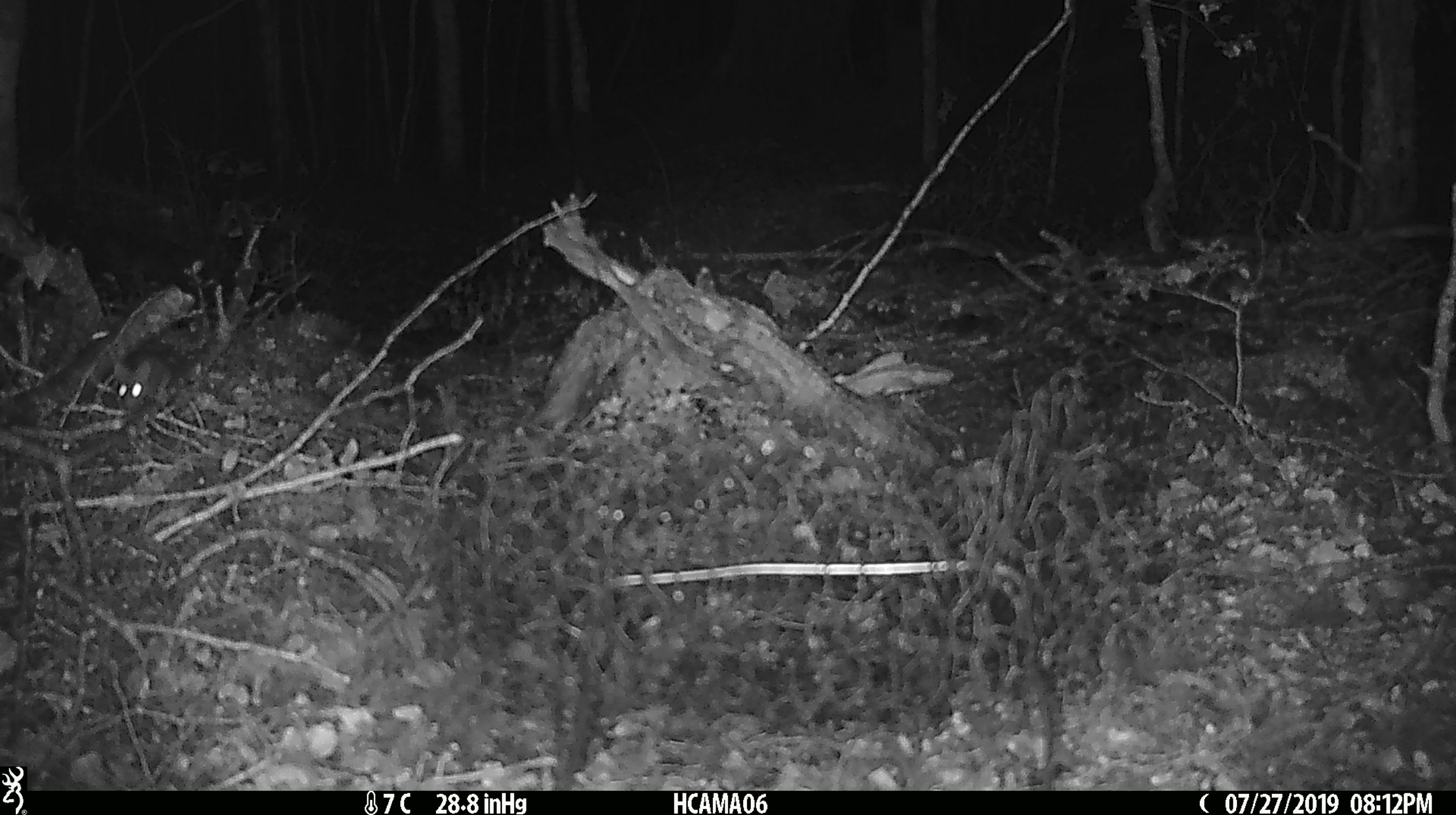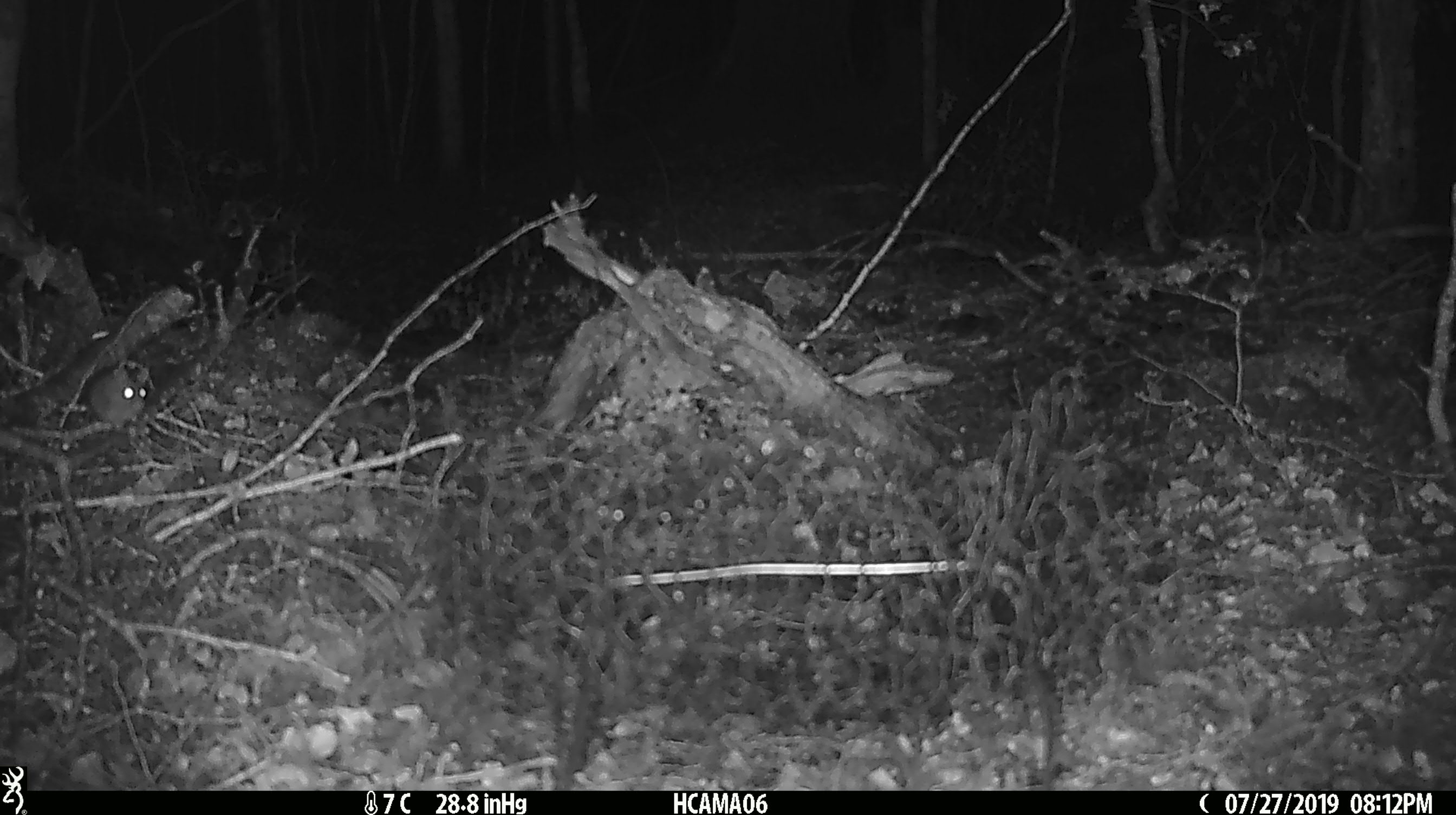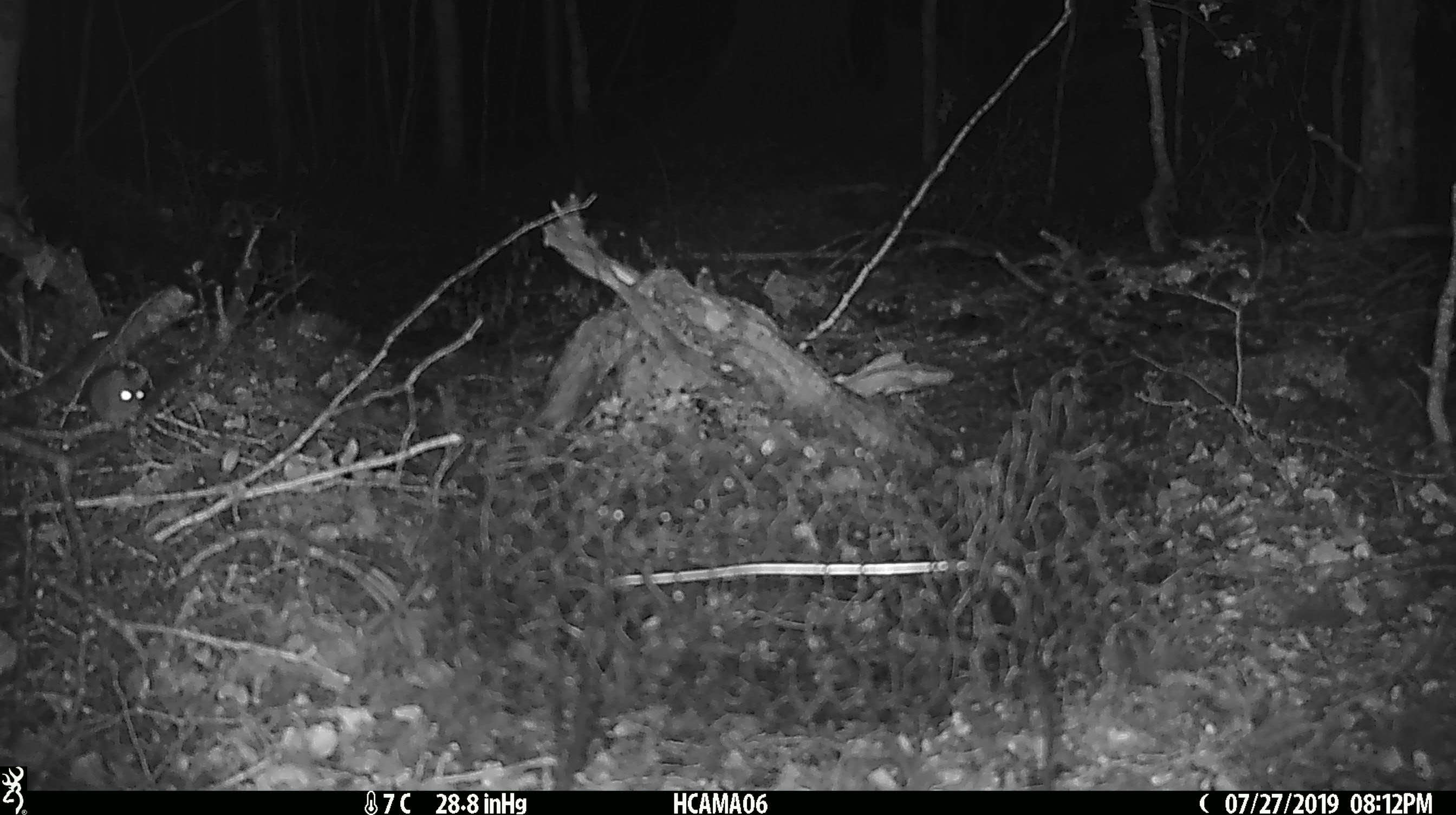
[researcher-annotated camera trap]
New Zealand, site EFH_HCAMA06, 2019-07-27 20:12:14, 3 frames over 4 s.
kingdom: Animalia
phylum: Chordata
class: Mammalia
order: Rodentia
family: Muridae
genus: Mus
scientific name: Mus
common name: mouse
Mouse (Mus).